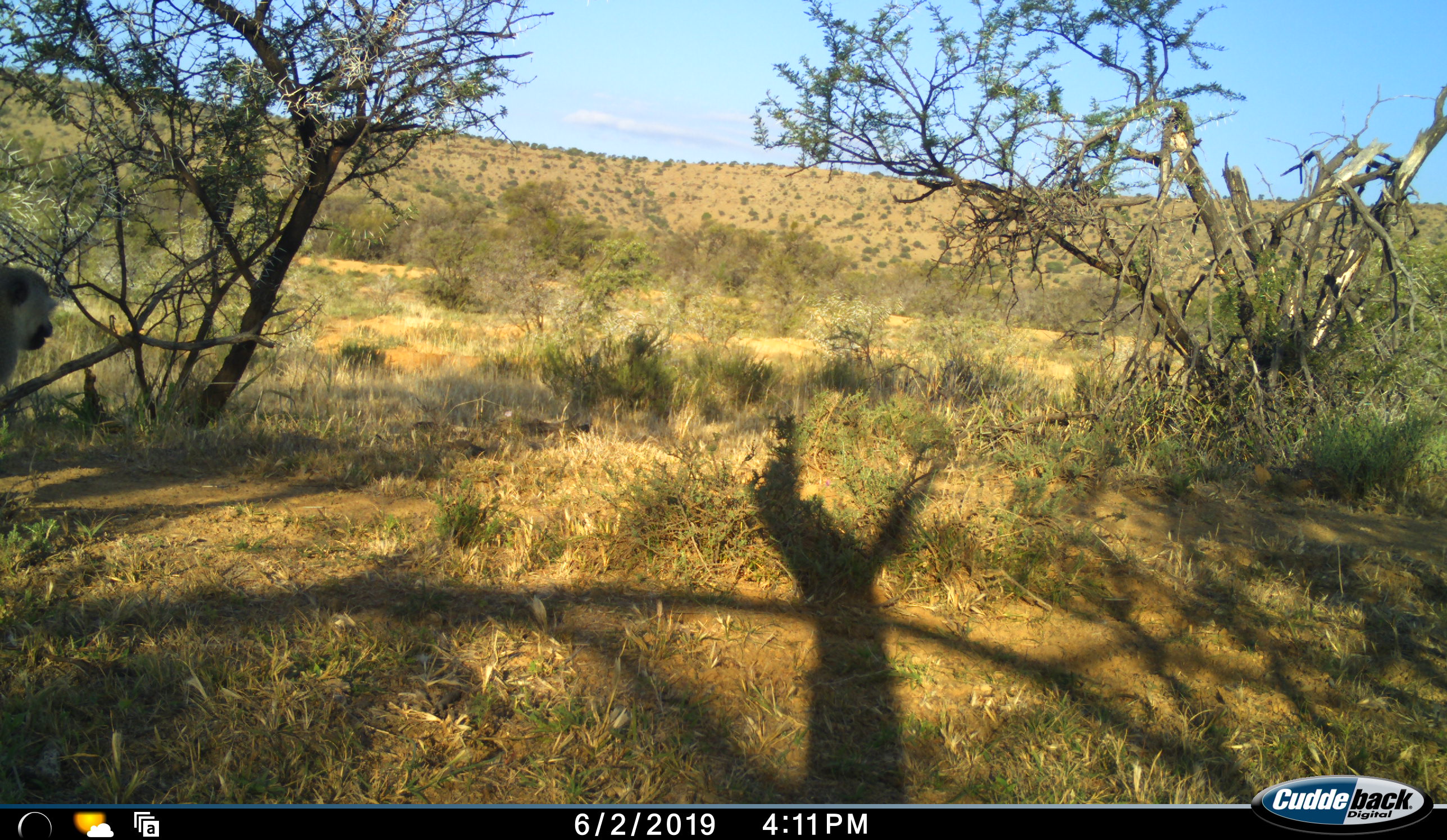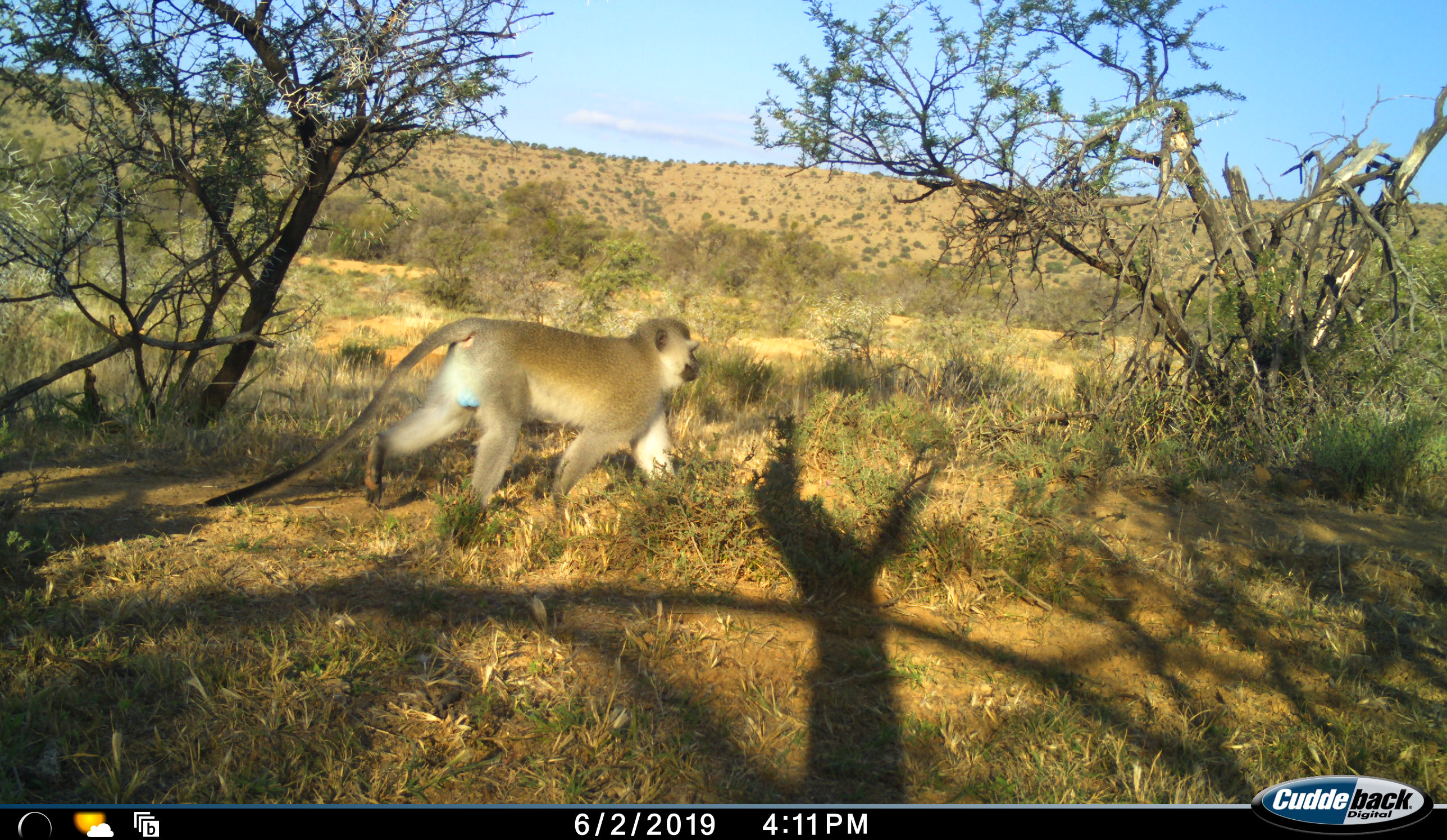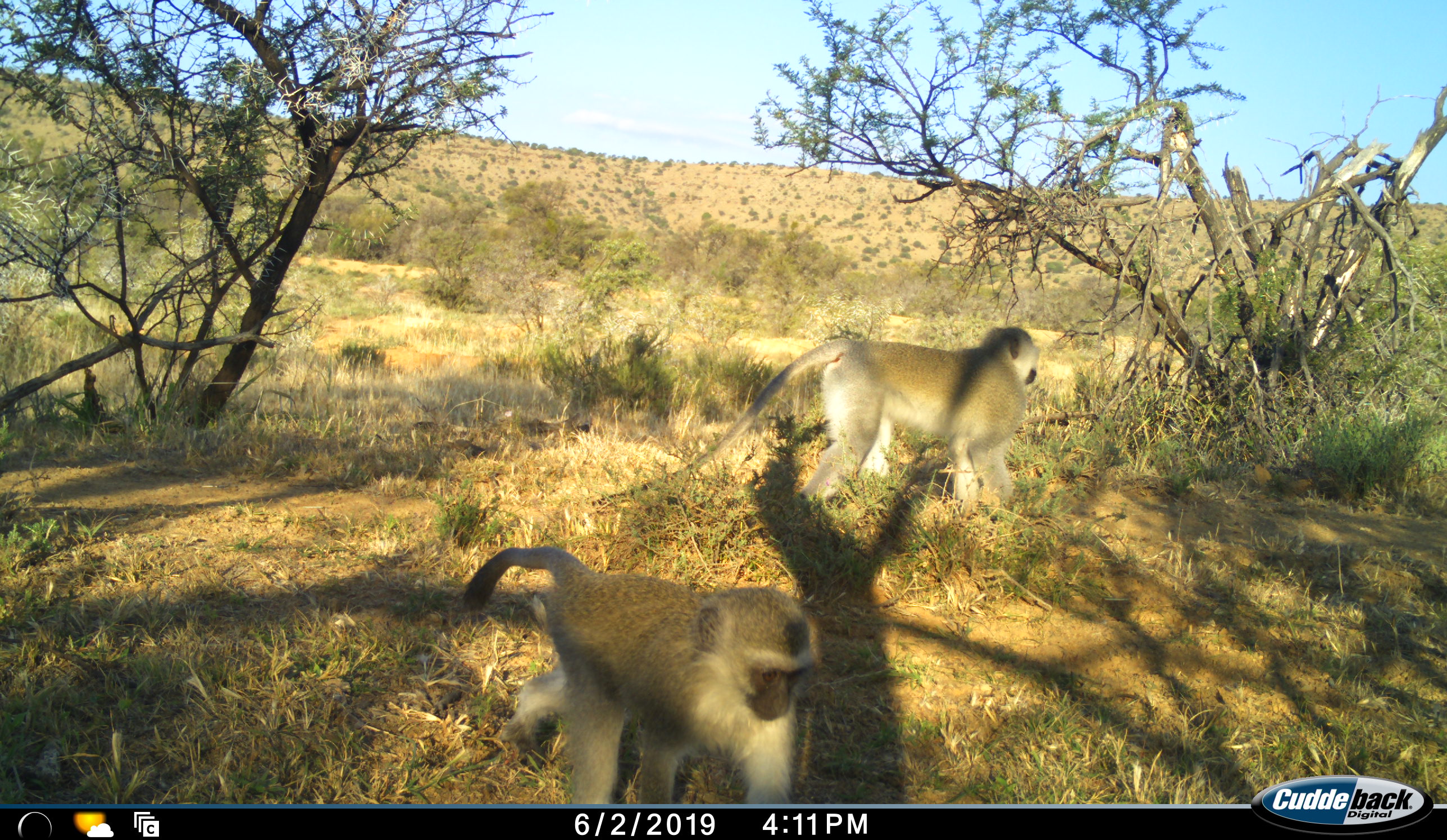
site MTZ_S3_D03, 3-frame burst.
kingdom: Animalia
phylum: Chordata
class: Mammalia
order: Primates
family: Cercopithecidae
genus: Chlorocebus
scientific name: Chlorocebus pygerythrus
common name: vervet monkey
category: monkeyvervet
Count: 2.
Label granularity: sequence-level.